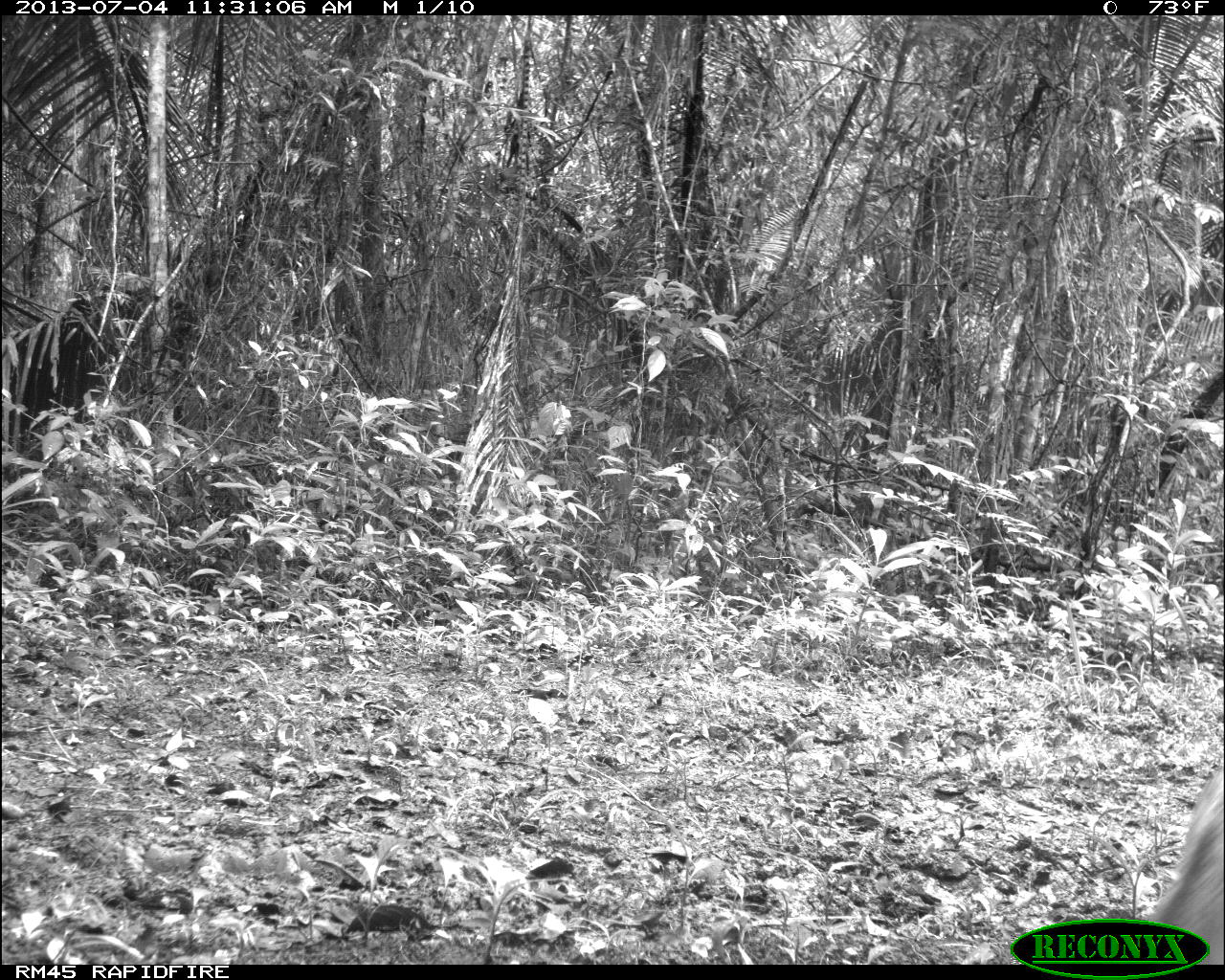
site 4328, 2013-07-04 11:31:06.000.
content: unidentified animal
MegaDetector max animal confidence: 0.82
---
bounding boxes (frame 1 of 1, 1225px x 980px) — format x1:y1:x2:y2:
unknown: 1151:762:1222:960